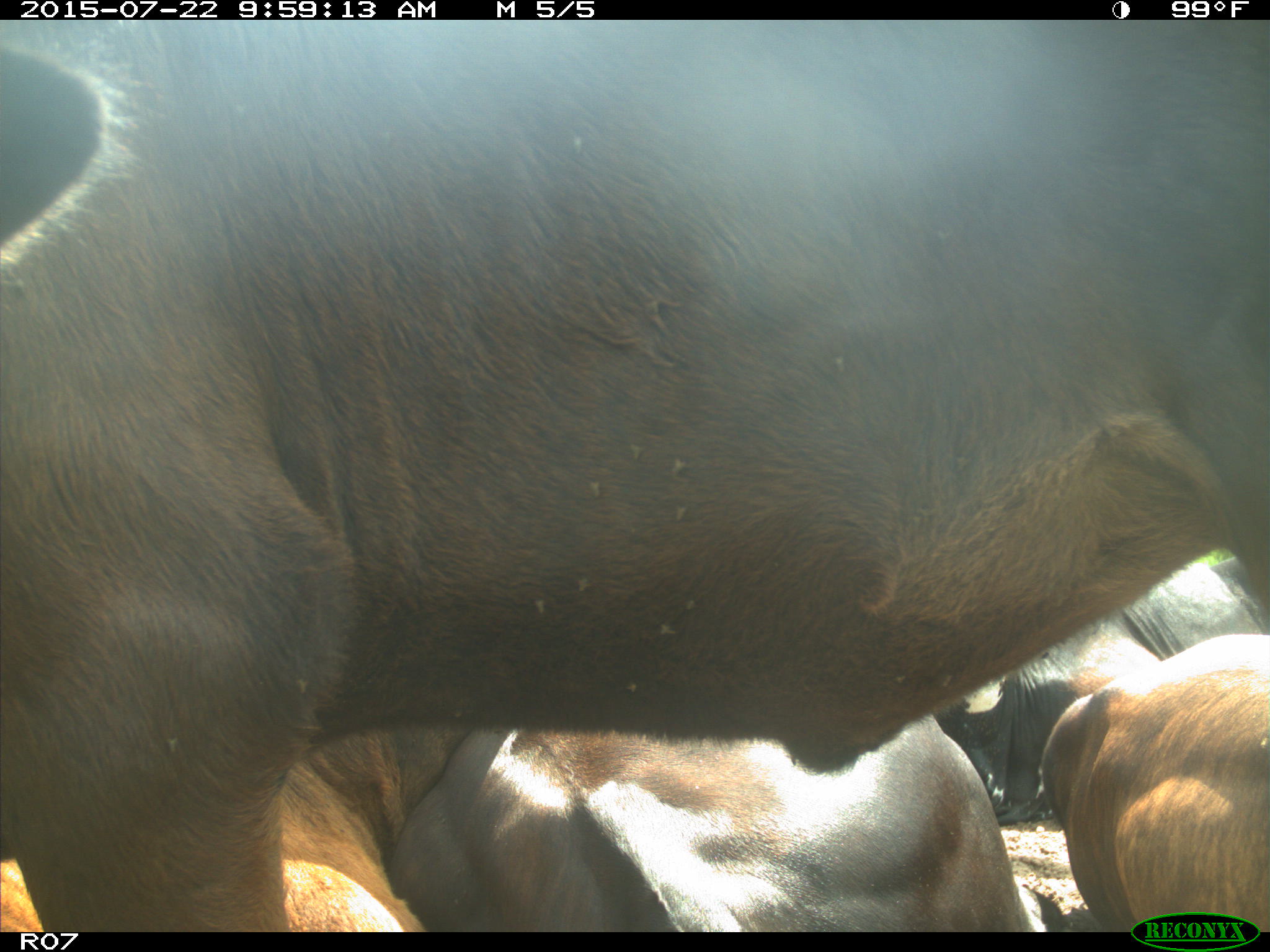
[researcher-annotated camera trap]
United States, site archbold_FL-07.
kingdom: Animalia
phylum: Chordata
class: Mammalia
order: Artiodactyla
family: Cervidae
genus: Odocoileus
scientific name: Odocoileus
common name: deer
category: unidentified deer